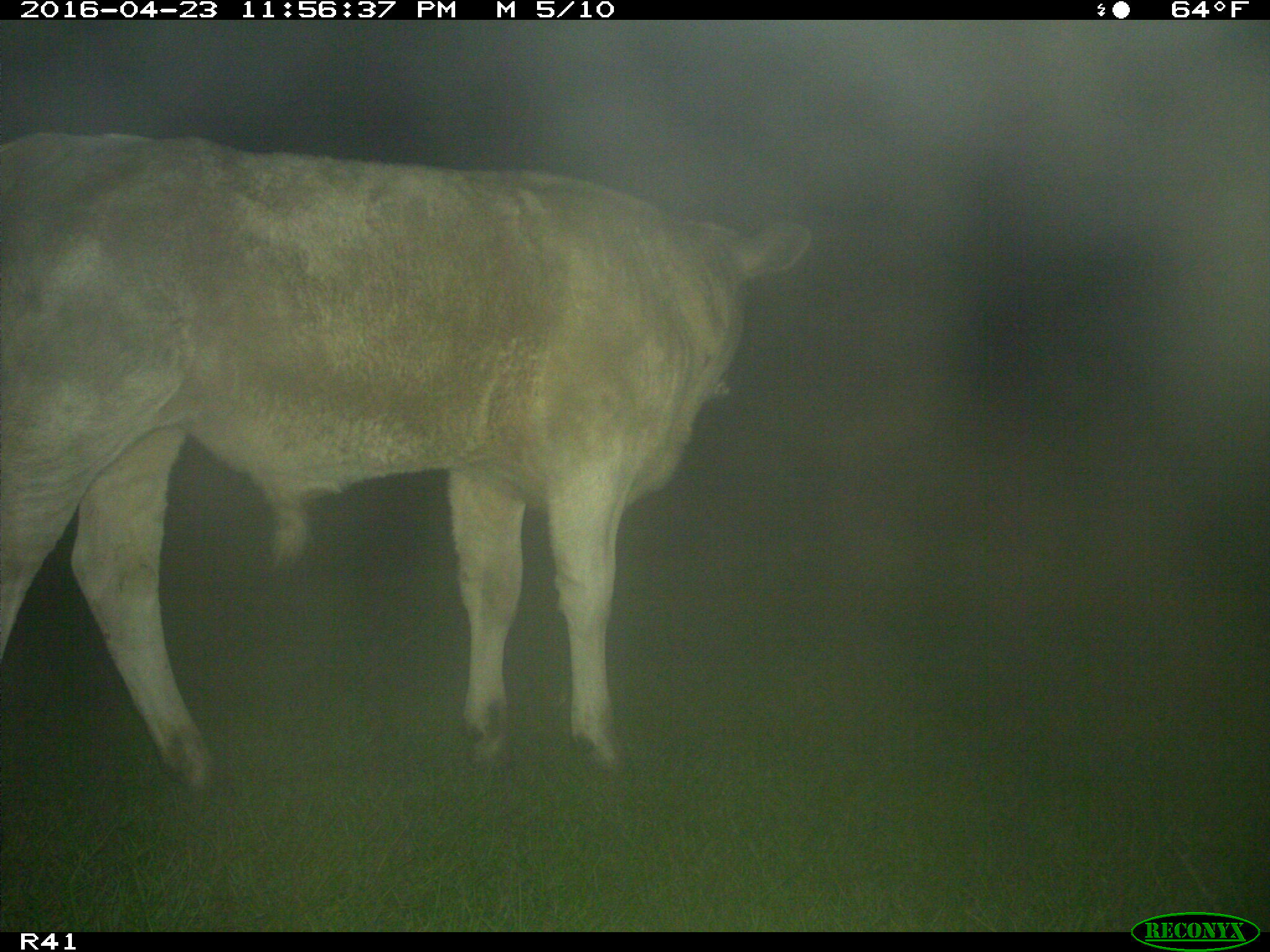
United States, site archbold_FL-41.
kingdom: Animalia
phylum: Chordata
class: Mammalia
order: Artiodactyla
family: Bovidae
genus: Bos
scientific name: Bos taurus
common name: domestic cow